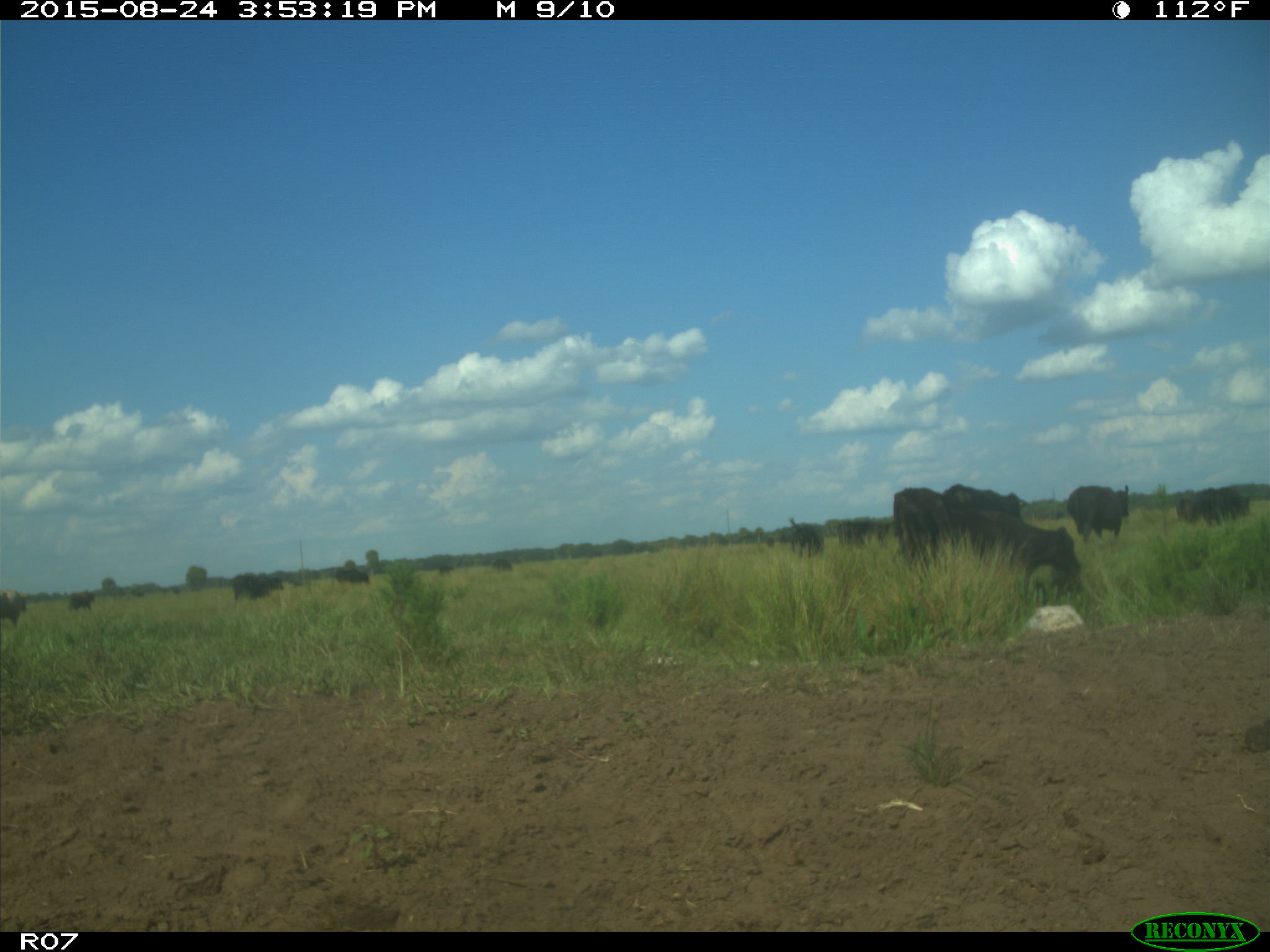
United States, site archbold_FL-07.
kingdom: Animalia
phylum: Chordata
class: Mammalia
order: Artiodactyla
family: Bovidae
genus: Bos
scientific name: Bos taurus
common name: domestic cow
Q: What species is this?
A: Bos taurus (domestic cow).